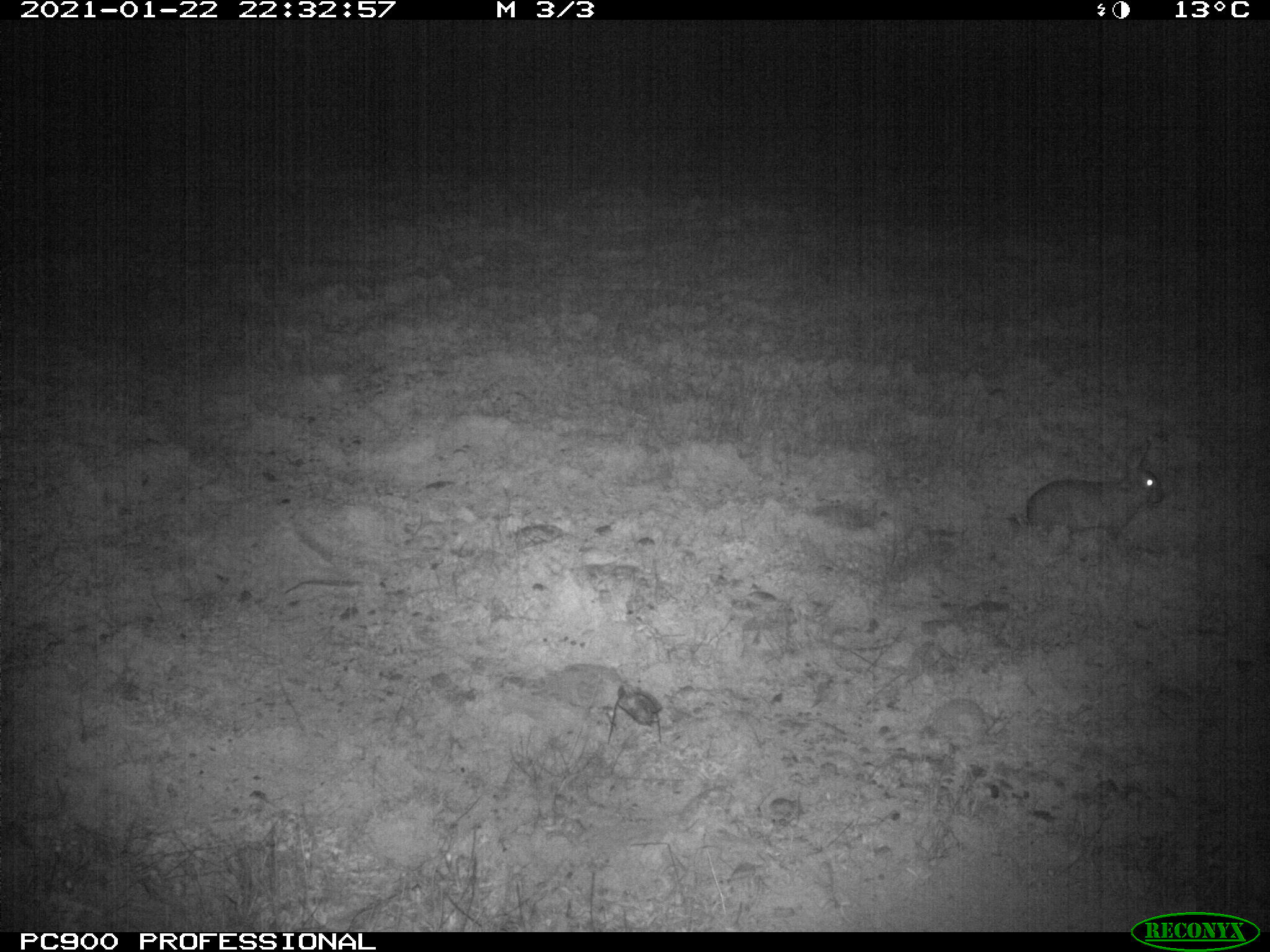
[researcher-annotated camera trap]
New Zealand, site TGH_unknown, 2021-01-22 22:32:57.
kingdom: Animalia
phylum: Chordata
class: Mammalia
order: Lagomorpha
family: Leporidae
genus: Oryctolagus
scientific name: Oryctolagus cuniculus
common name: european rabbit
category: rabbit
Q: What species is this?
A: Rabbit (european rabbit) (Oryctolagus cuniculus).